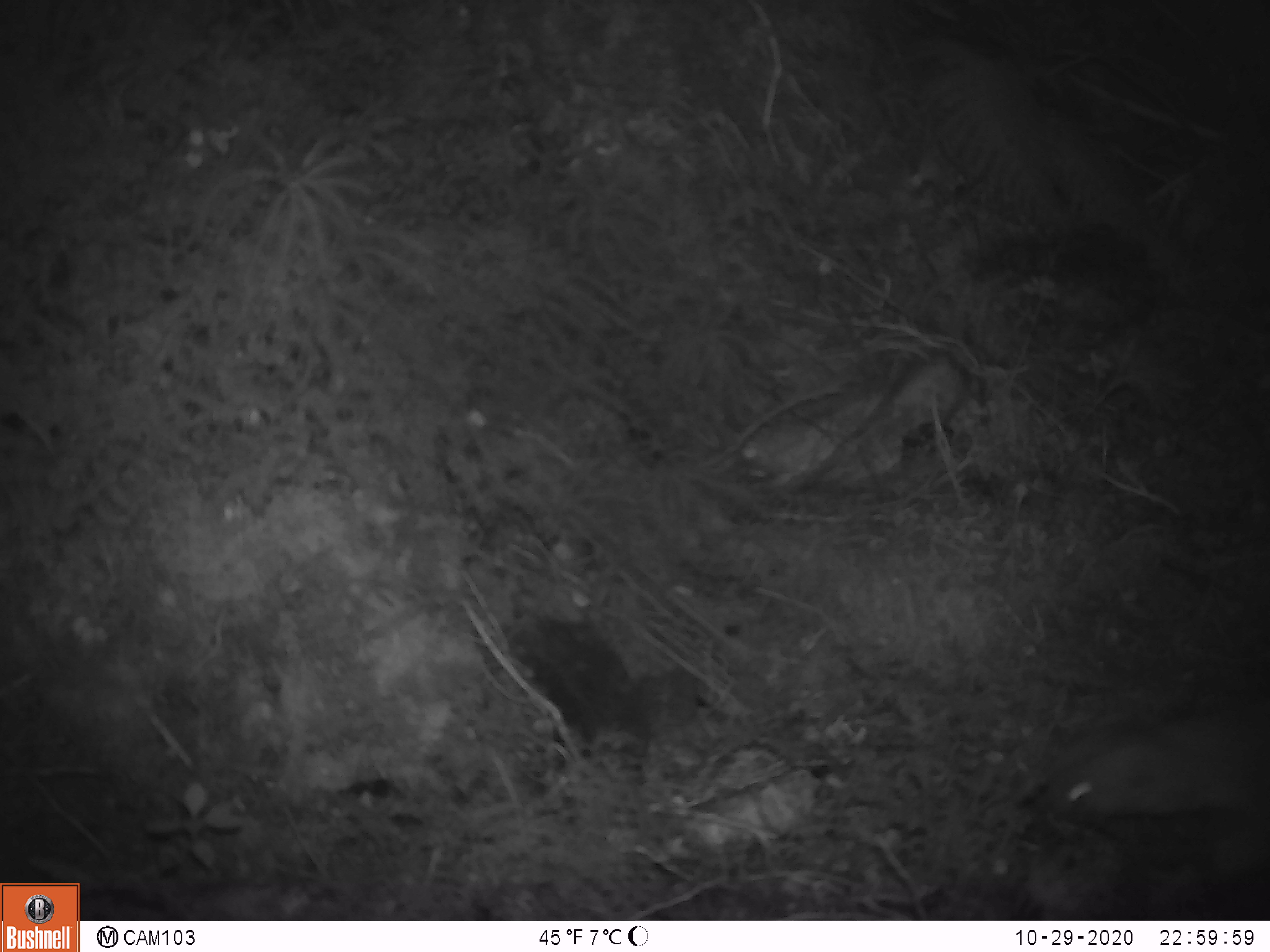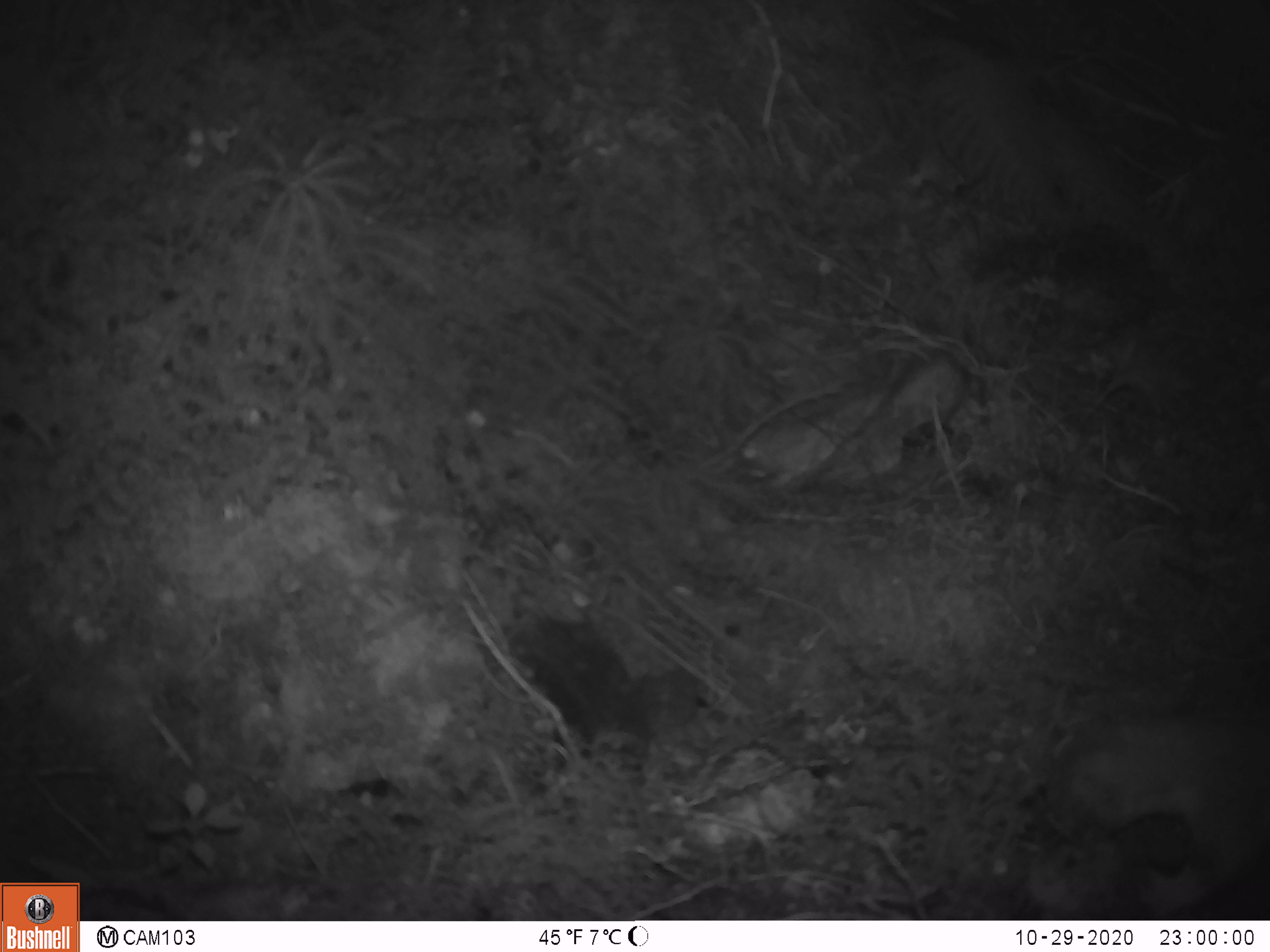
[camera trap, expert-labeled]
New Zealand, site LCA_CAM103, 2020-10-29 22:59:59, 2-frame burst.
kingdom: Animalia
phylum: Chordata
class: Mammalia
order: Carnivora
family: Mustelidae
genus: Mustela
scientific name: Mustela erminea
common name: stoat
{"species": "stoat (Mustela erminea)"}